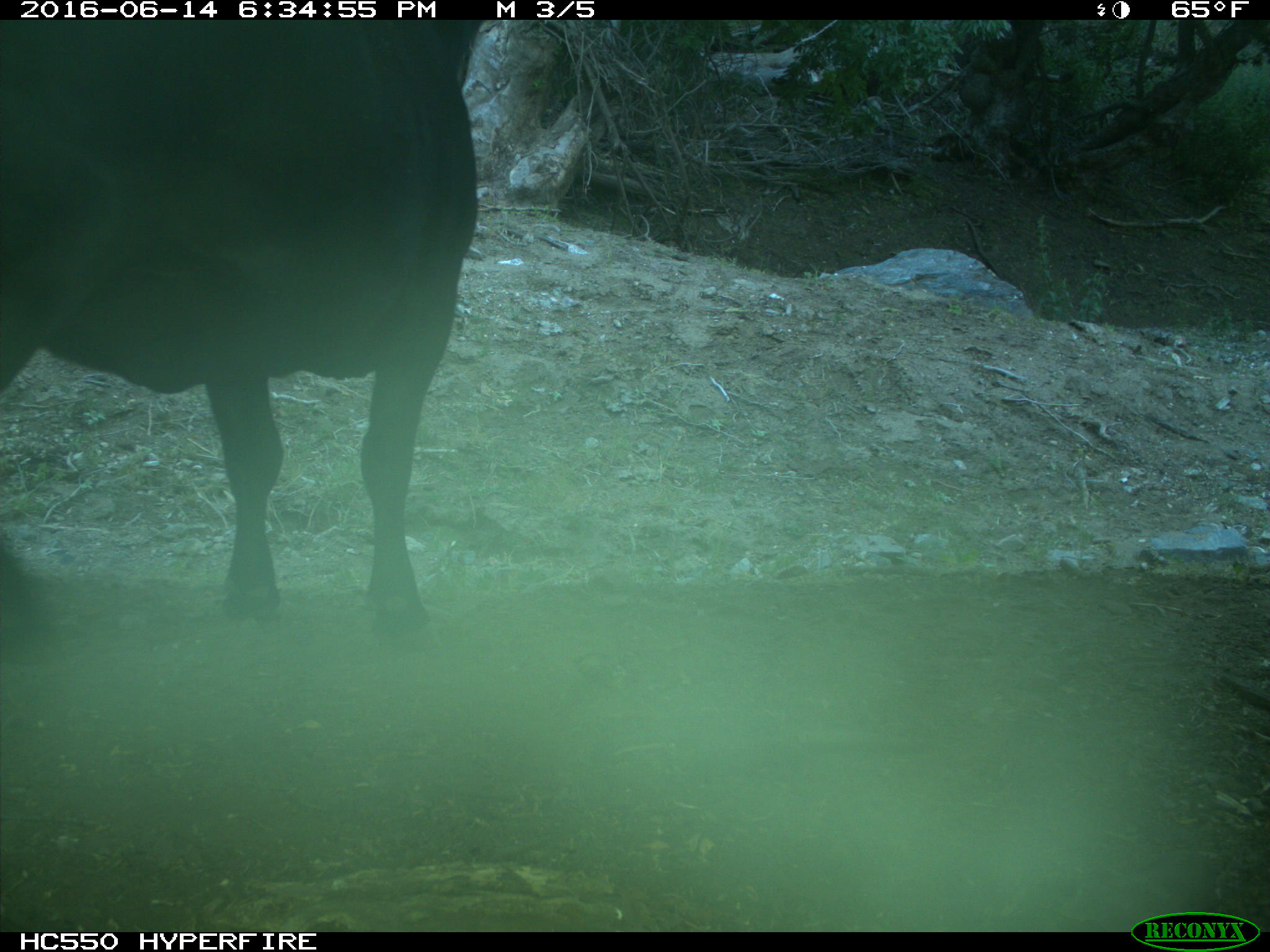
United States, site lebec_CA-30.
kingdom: Animalia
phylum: Chordata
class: Mammalia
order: Artiodactyla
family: Bovidae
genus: Bos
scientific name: Bos taurus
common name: domestic cow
Bos taurus (domestic cow).